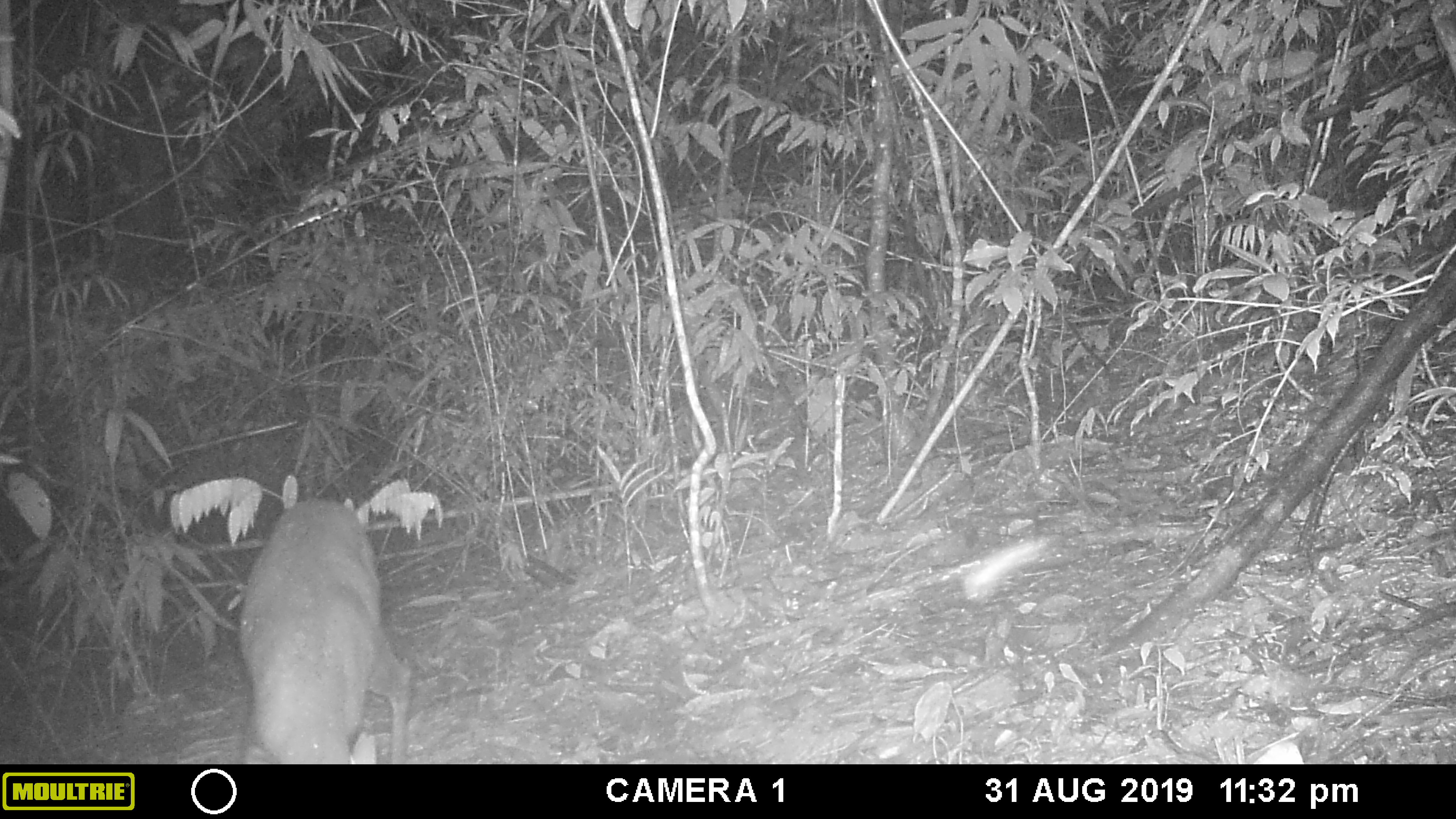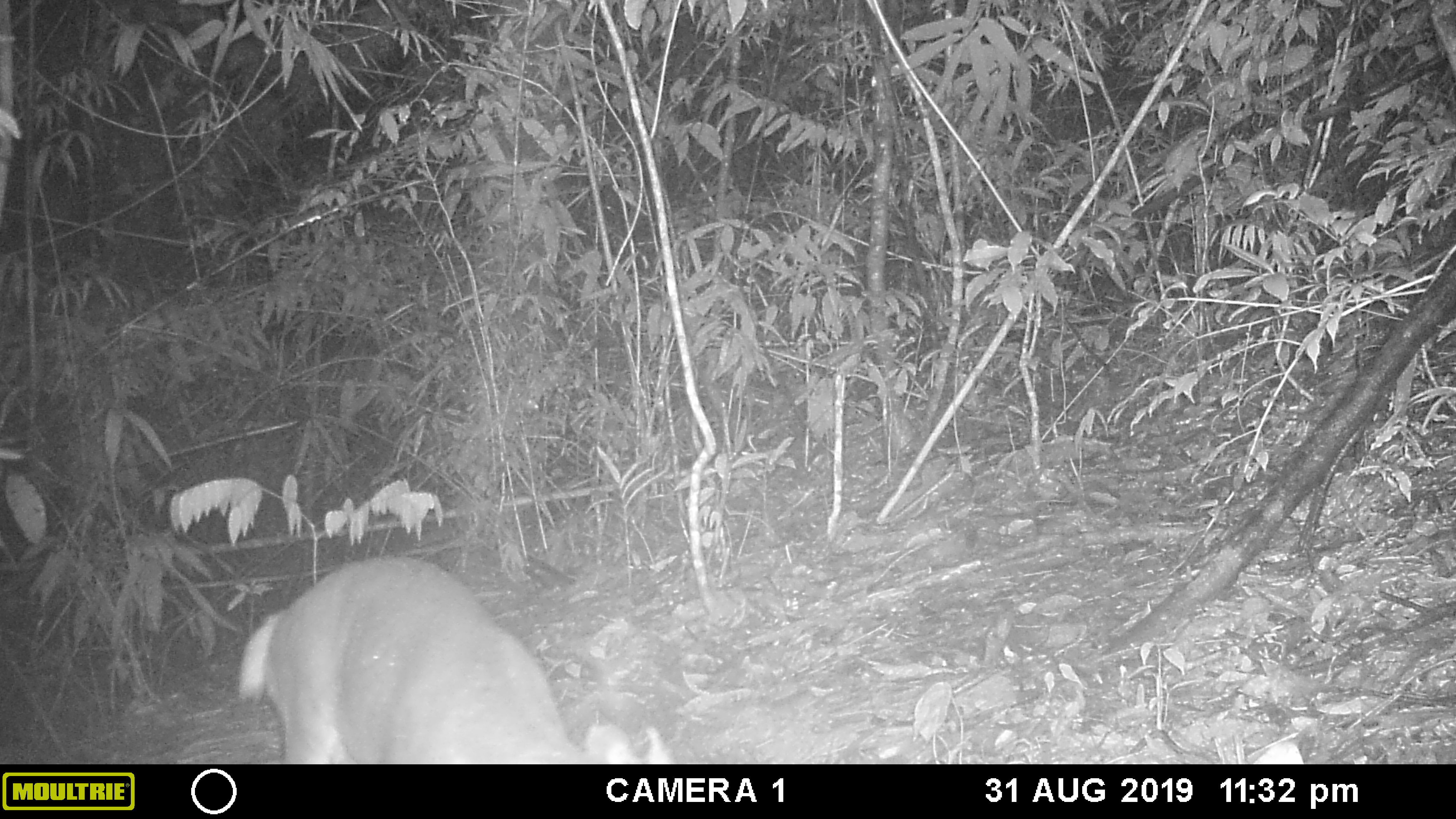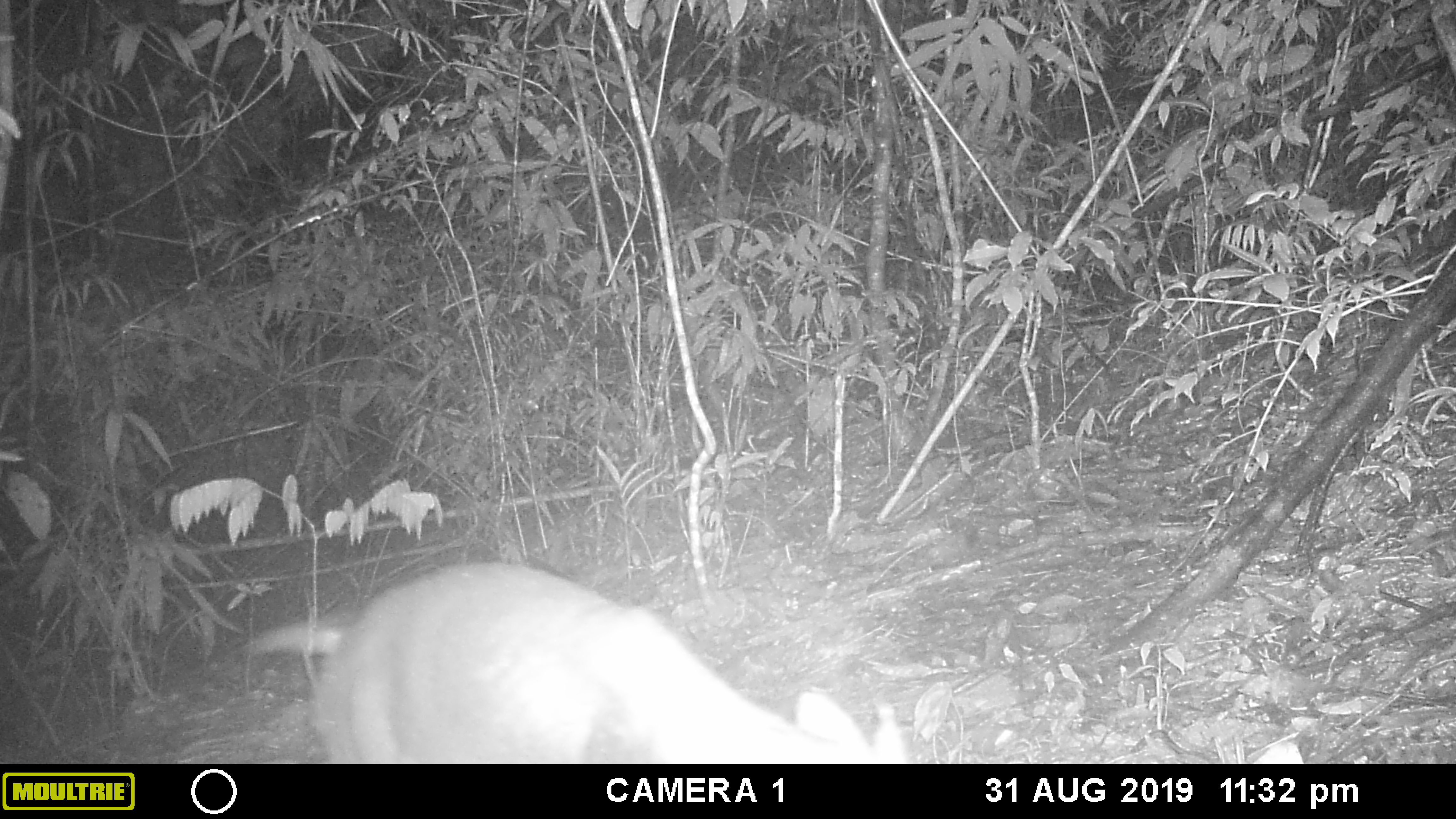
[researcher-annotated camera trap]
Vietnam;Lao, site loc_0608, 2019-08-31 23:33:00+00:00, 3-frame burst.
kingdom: Animalia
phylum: Chordata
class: Mammalia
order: Artiodactyla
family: Cervidae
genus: Muntiacus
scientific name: Muntiacus rooseveltorum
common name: roosevelt's muntjac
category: roosevelts muntjac group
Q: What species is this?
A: Roosevelts muntjac group (roosevelt's muntjac) (Muntiacus rooseveltorum).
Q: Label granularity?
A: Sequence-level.